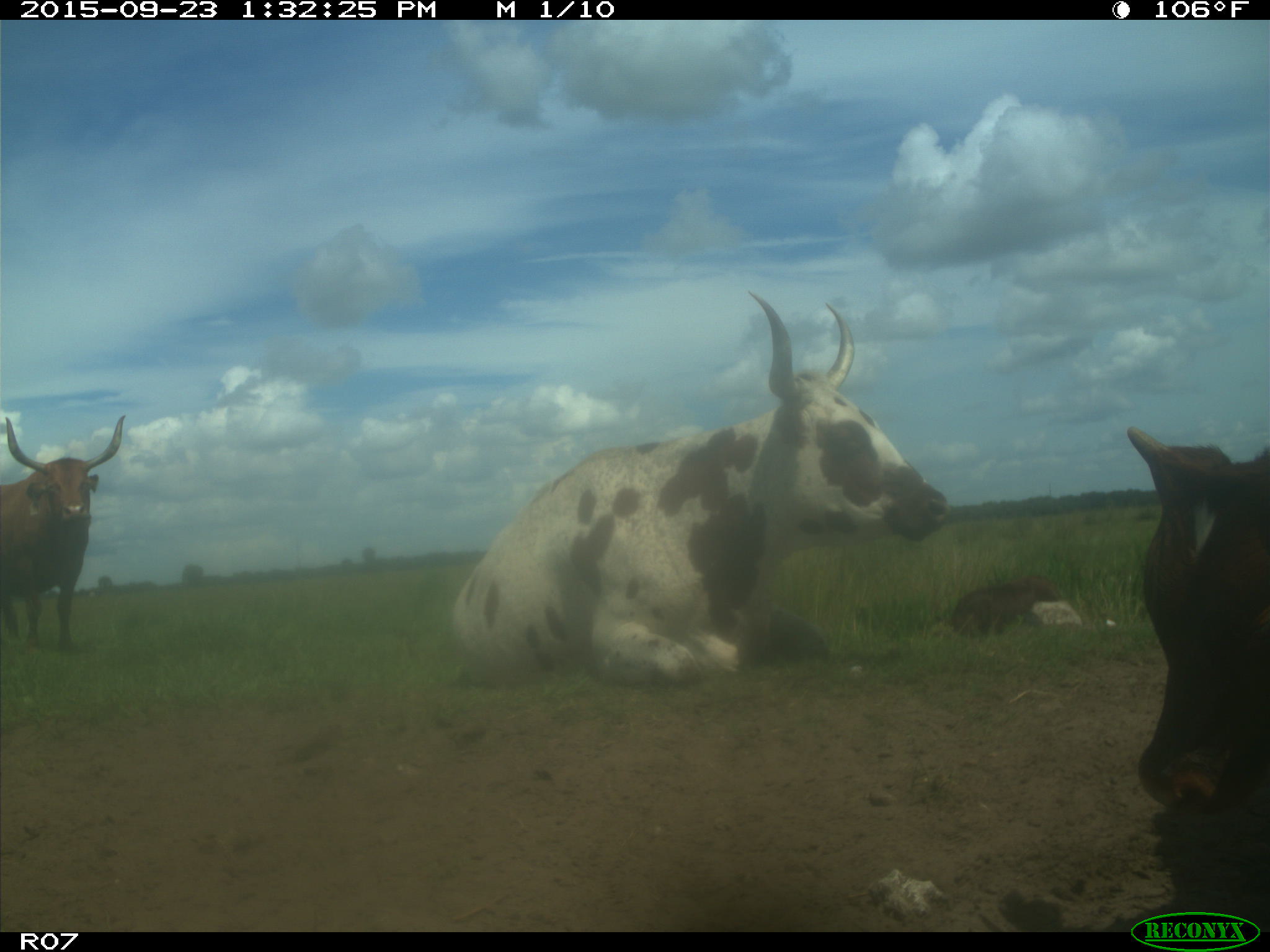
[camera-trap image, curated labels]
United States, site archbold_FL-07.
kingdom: Animalia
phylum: Chordata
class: Mammalia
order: Artiodactyla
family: Bovidae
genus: Bos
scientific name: Bos taurus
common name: domestic cow